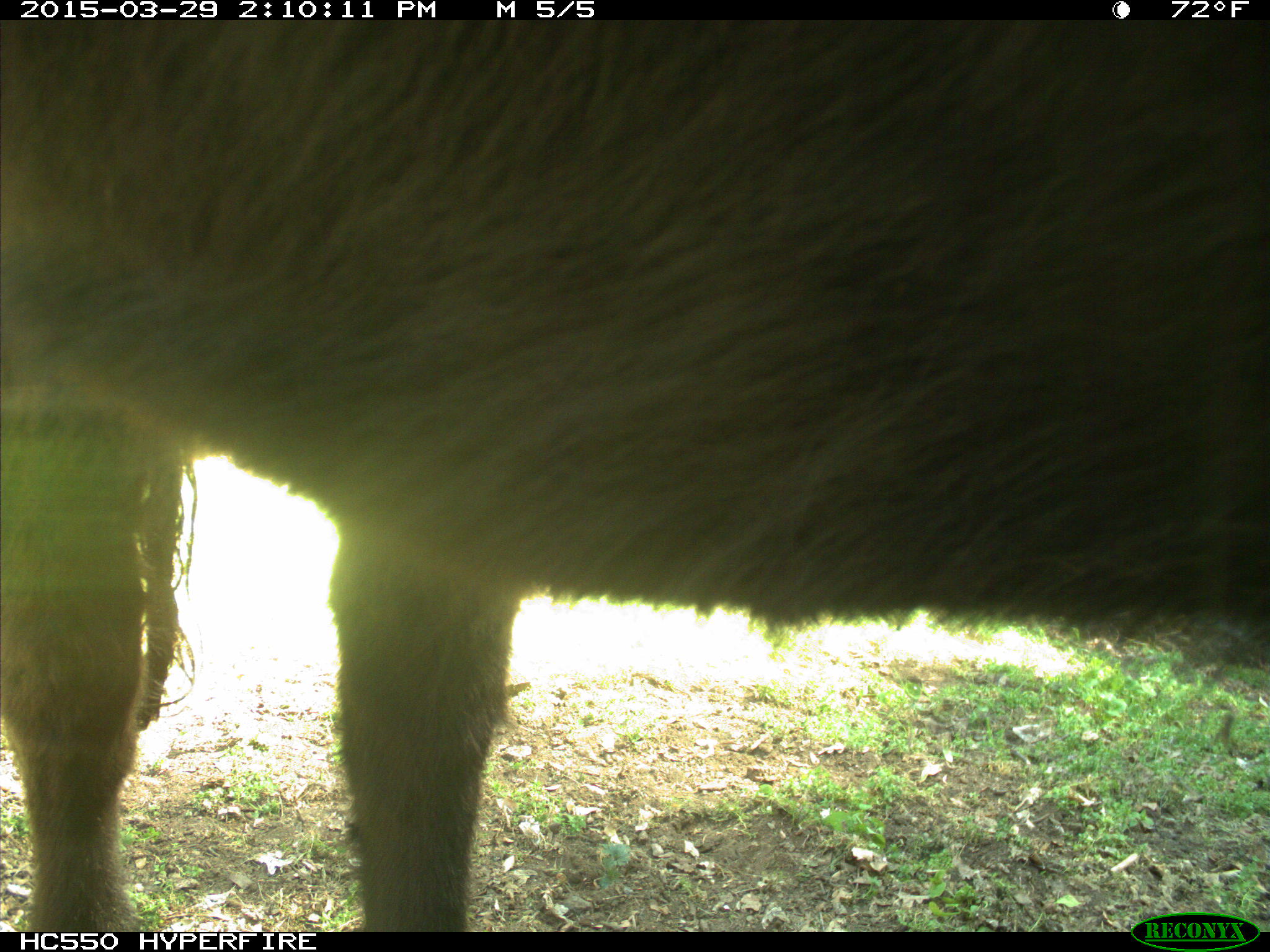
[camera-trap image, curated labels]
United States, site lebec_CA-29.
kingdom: Animalia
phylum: Chordata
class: Mammalia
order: Artiodactyla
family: Bovidae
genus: Bos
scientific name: Bos taurus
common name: domestic cow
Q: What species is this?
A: Bos taurus (domestic cow).